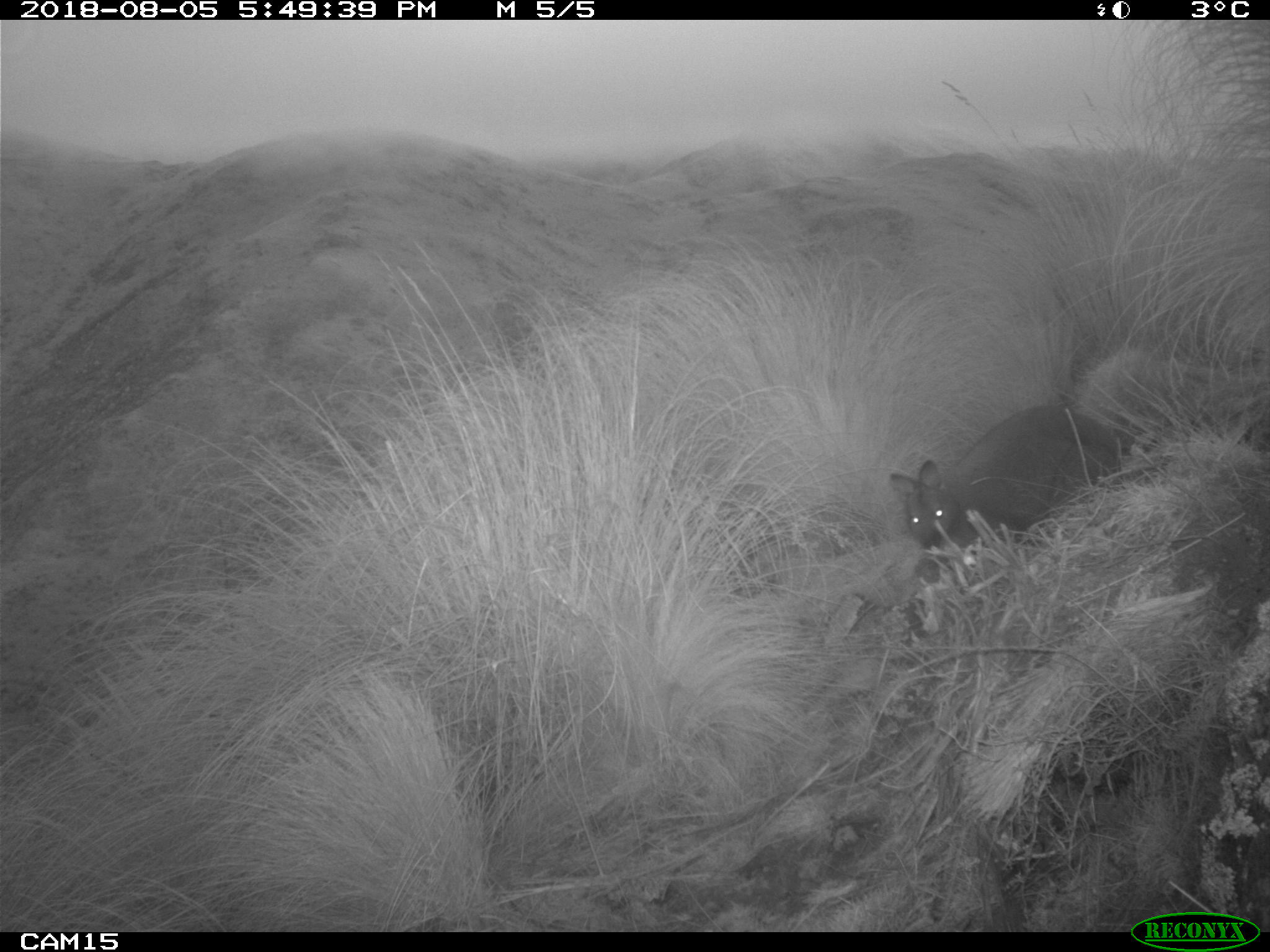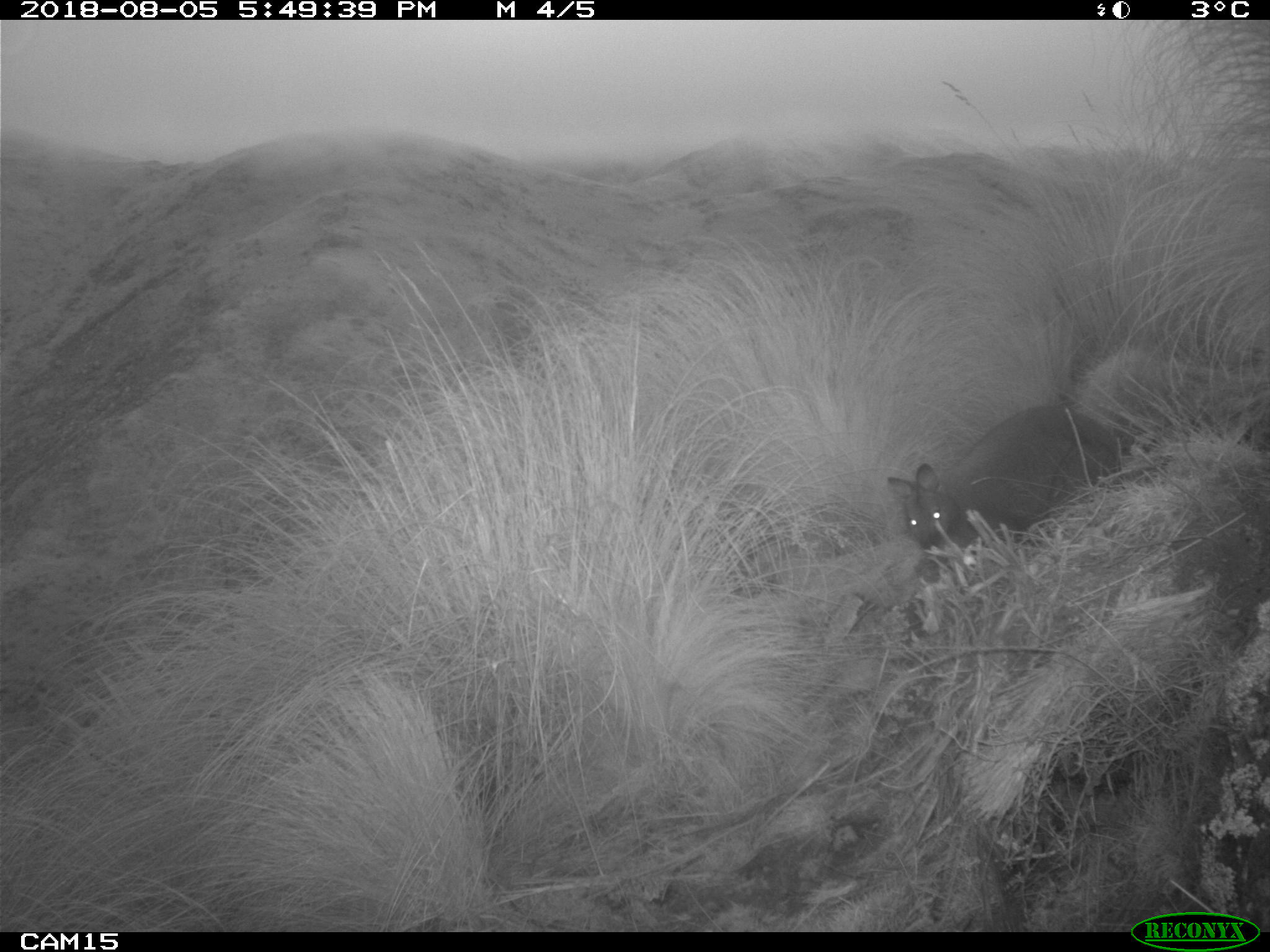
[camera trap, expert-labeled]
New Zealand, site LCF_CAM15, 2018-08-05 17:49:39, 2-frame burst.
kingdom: Animalia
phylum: Chordata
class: Mammalia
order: Diprotodontia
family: Macropodidae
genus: Notamacropus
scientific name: Notamacropus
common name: wallaby